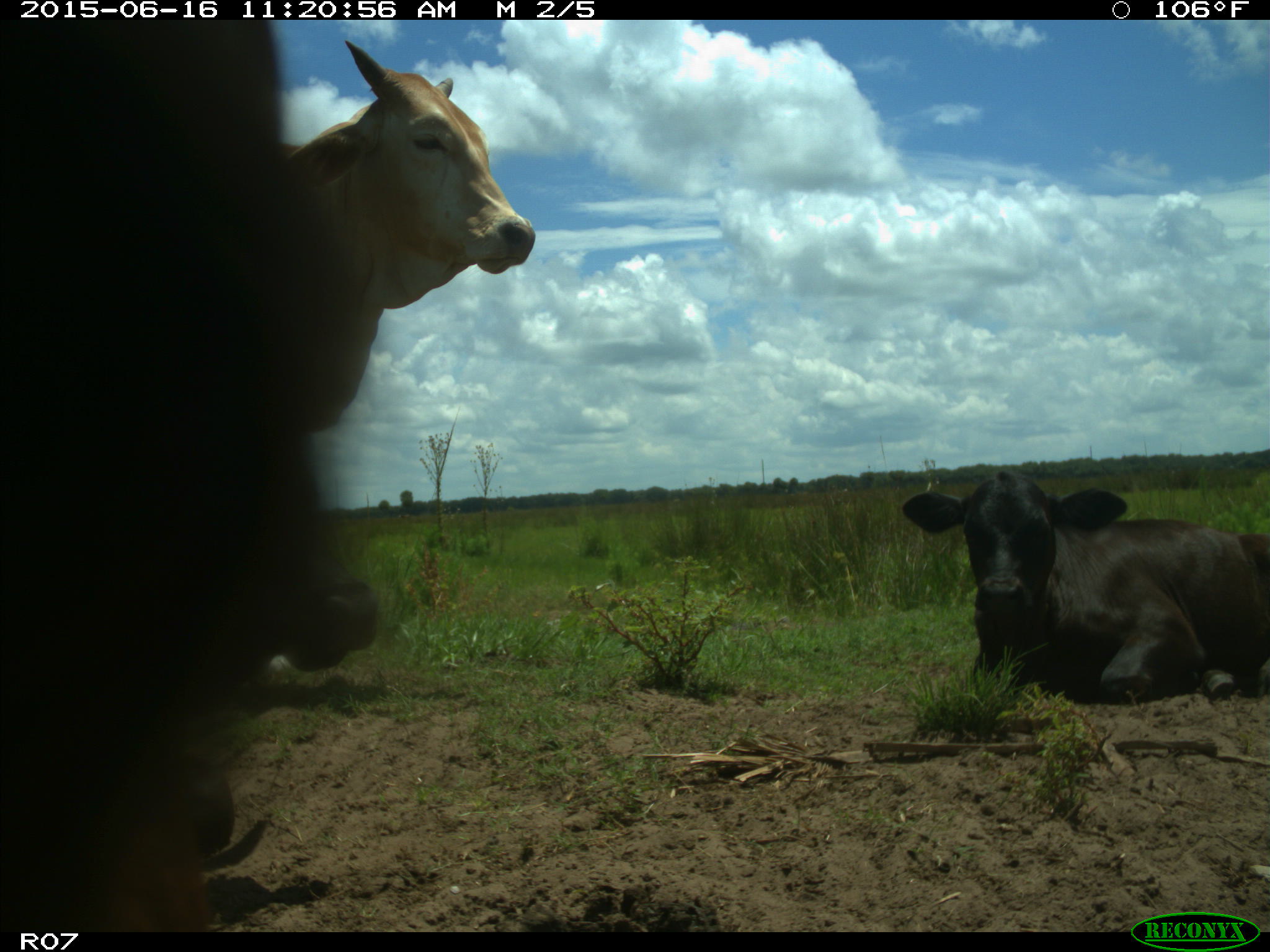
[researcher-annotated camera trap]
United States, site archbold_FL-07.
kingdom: Animalia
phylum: Chordata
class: Mammalia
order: Artiodactyla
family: Bovidae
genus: Bos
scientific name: Bos taurus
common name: domestic cow